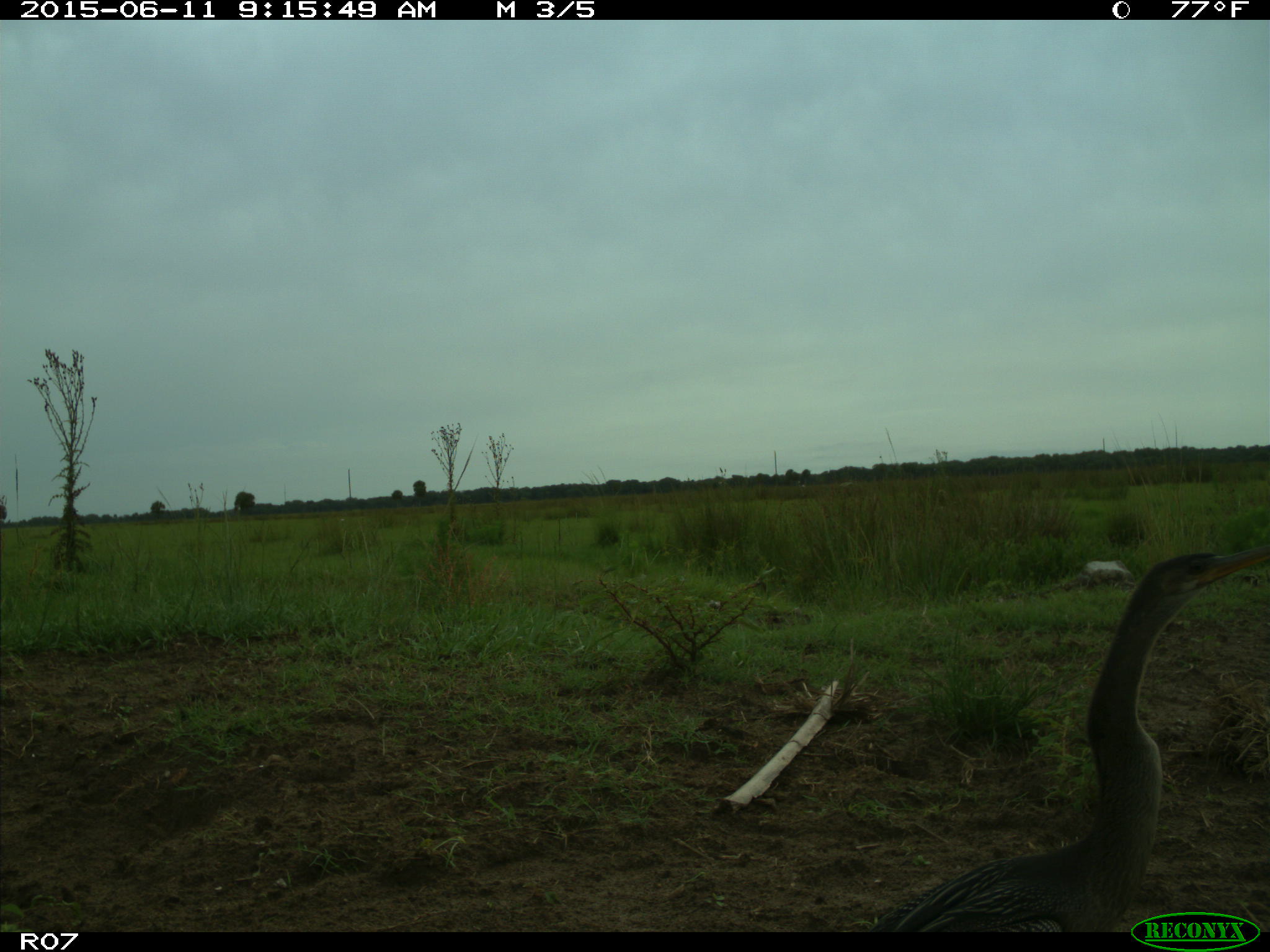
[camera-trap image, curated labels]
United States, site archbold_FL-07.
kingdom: Animalia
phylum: Chordata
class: Aves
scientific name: Aves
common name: birds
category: unidentified bird